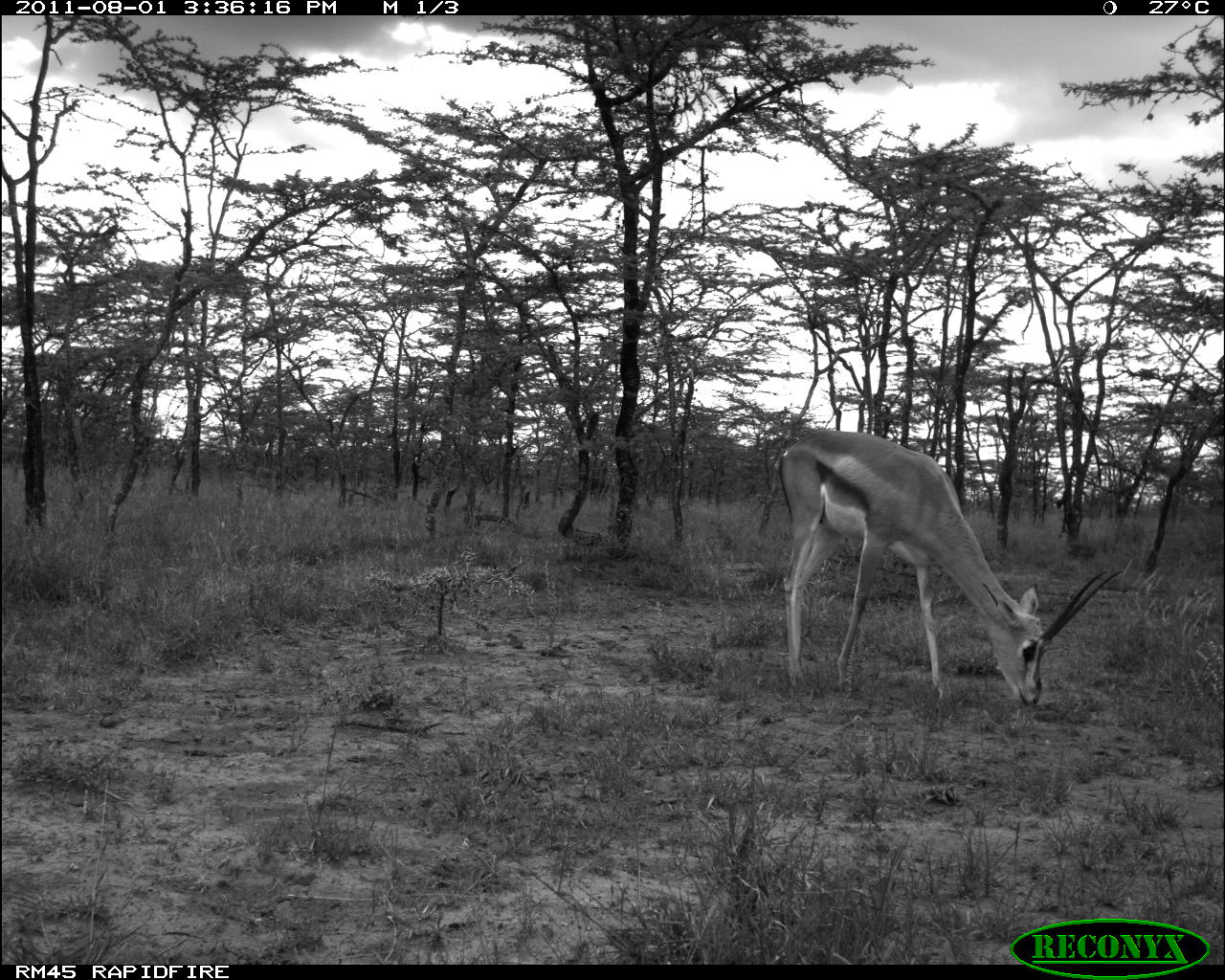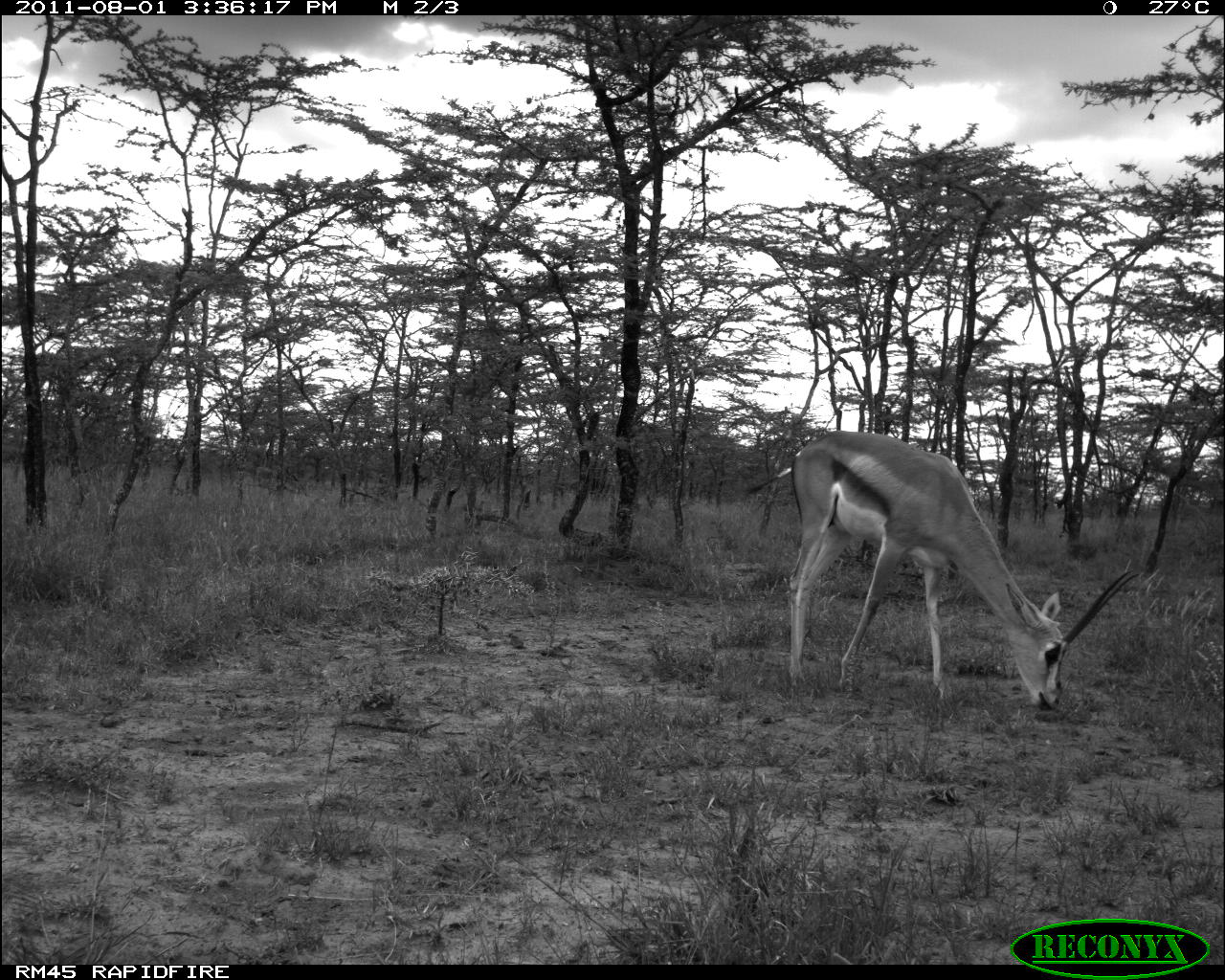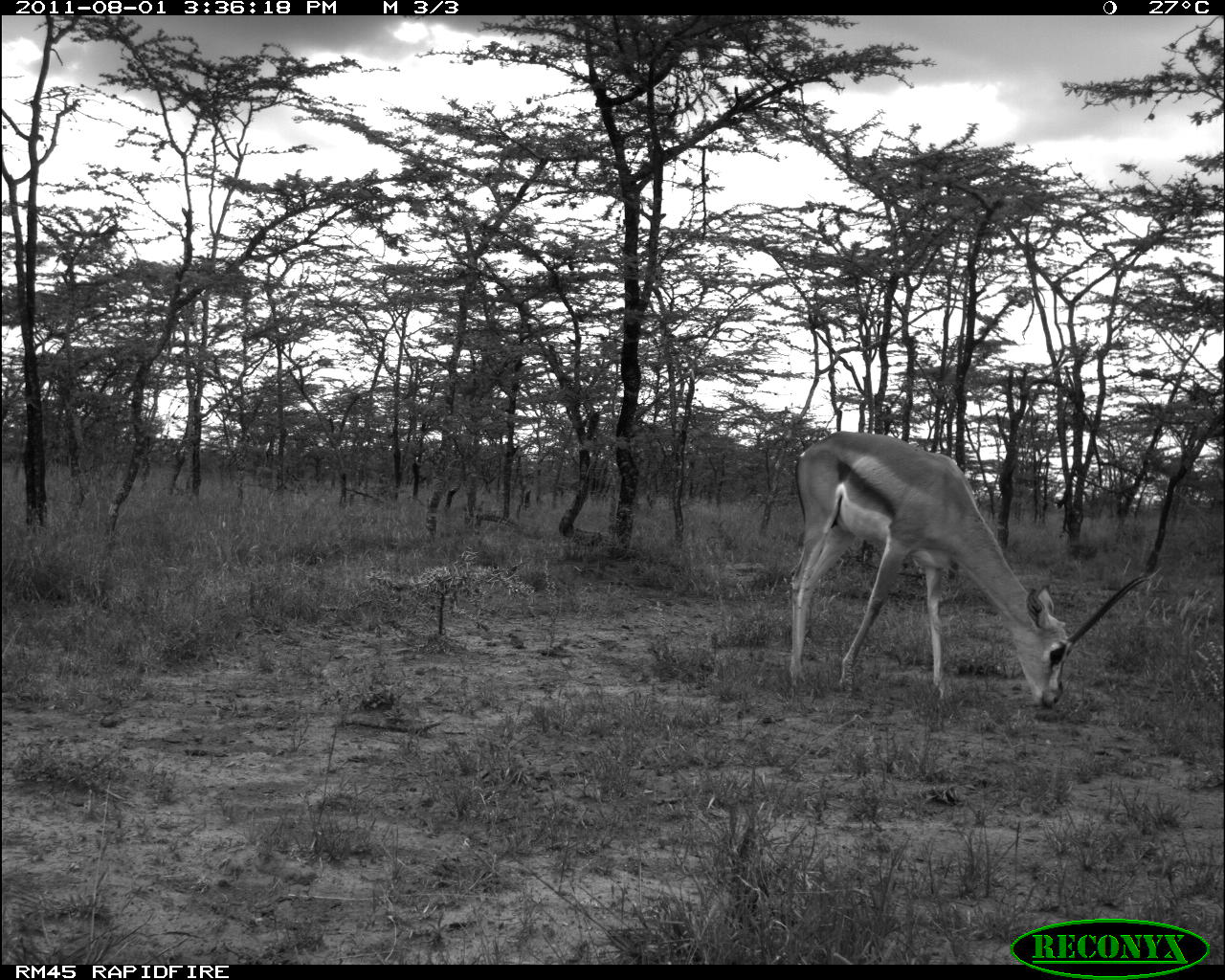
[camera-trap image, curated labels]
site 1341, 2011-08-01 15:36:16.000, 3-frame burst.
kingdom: Animalia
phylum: Chordata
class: Mammalia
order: Artiodactyla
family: Bovidae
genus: Nanger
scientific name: Nanger granti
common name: grant's gazelle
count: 1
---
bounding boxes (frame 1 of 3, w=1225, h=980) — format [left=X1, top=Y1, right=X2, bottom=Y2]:
nanger granti: [left=775, top=428, right=1124, bottom=709]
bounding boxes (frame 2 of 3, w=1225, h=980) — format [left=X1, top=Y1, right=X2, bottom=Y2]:
nanger granti: [left=746, top=429, right=1141, bottom=712]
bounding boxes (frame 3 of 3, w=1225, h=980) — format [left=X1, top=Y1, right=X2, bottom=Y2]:
nanger granti: [left=785, top=429, right=1152, bottom=710]